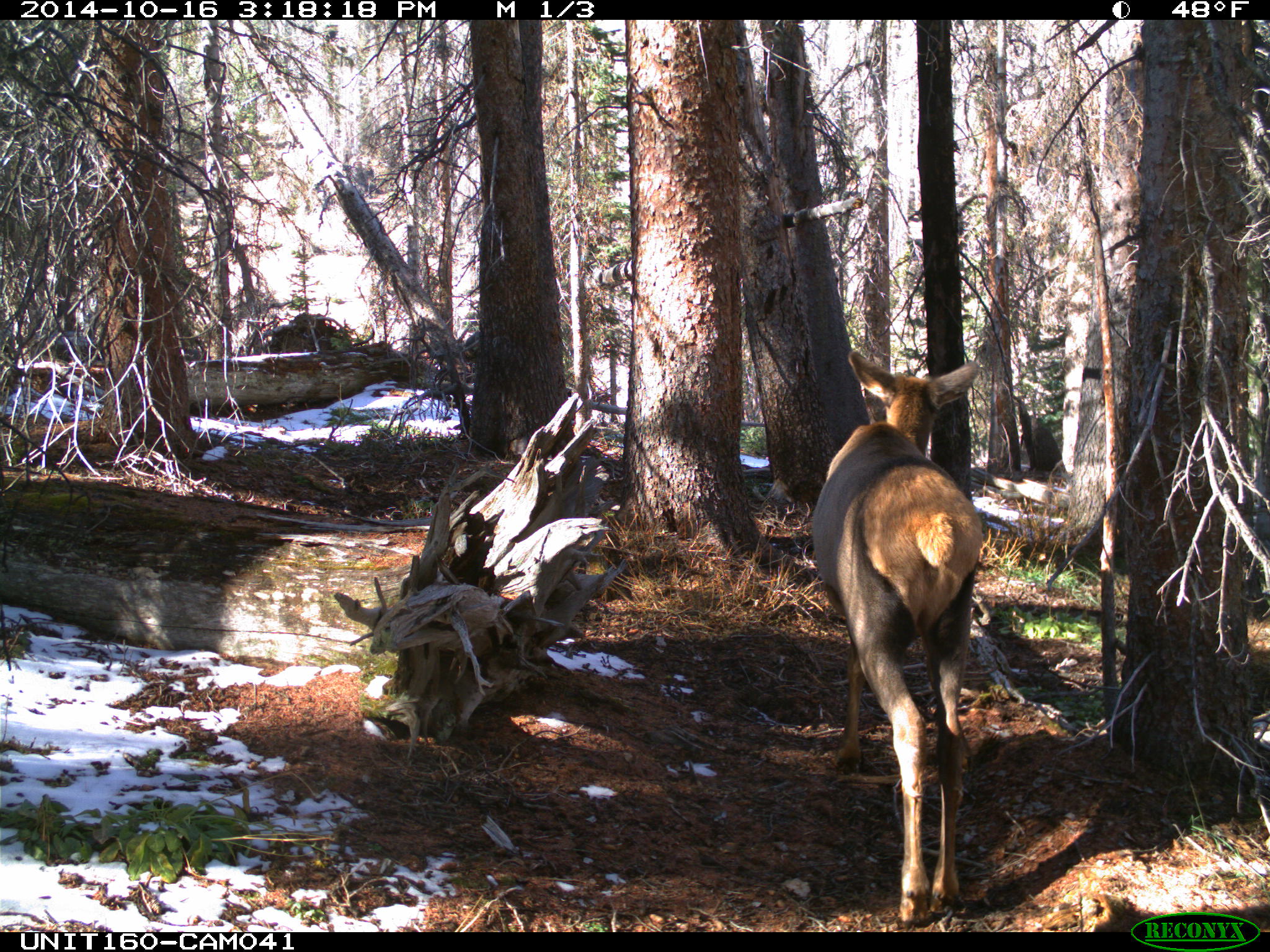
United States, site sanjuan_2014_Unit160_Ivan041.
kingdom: Animalia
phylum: Chordata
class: Mammalia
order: Artiodactyla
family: Cervidae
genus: Cervus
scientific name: Cervus elaphus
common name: red deer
Cervus elaphus (red deer).